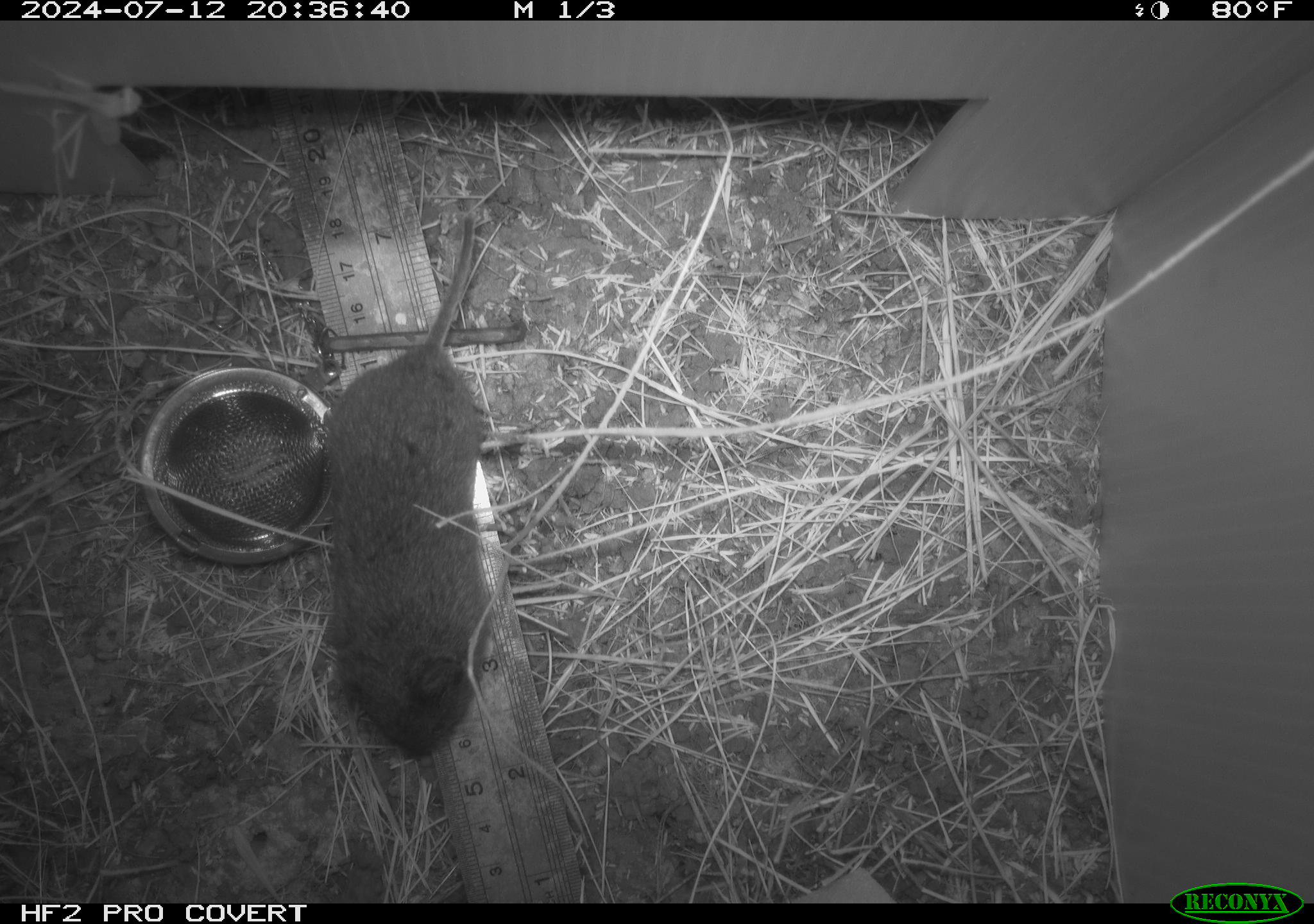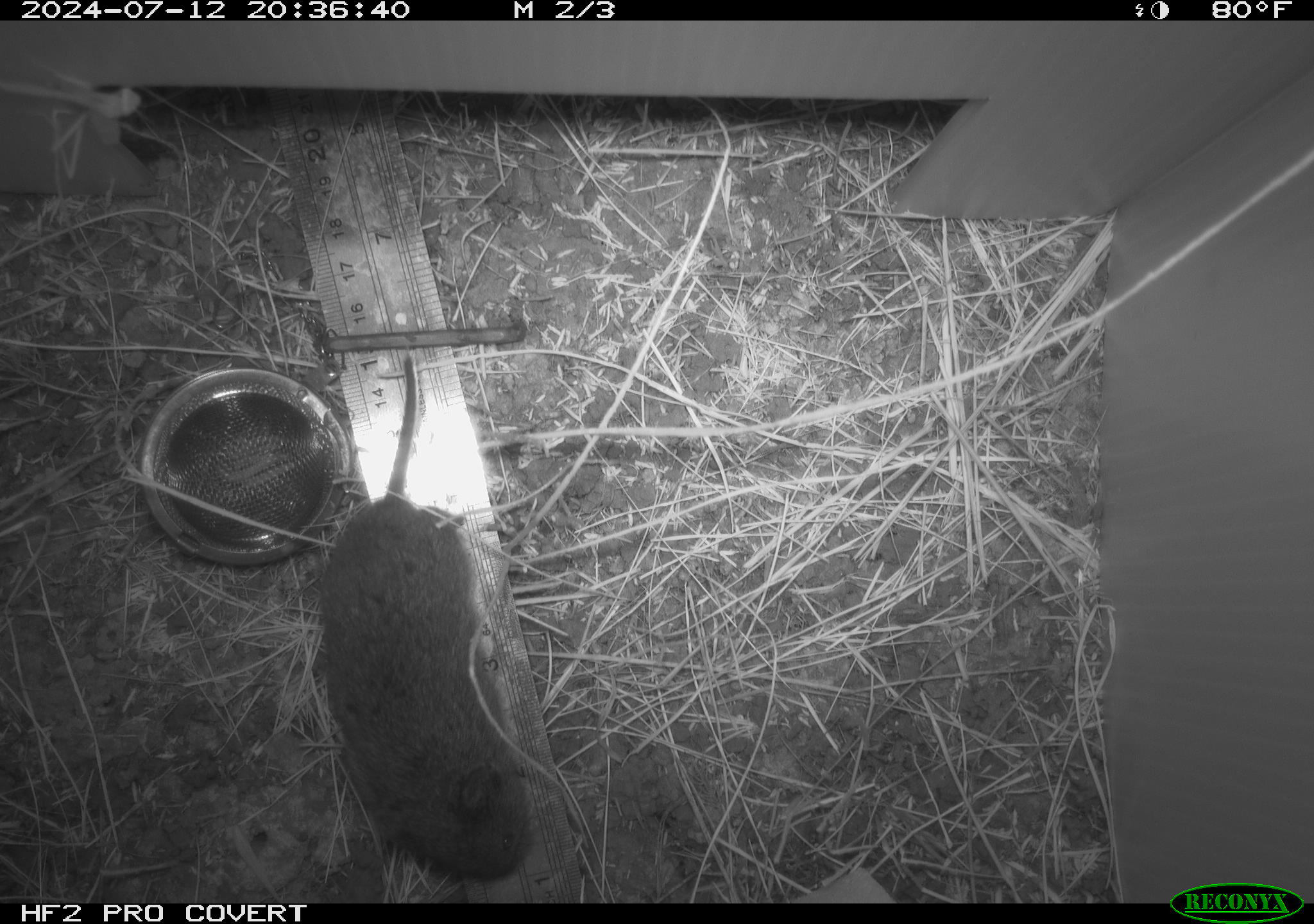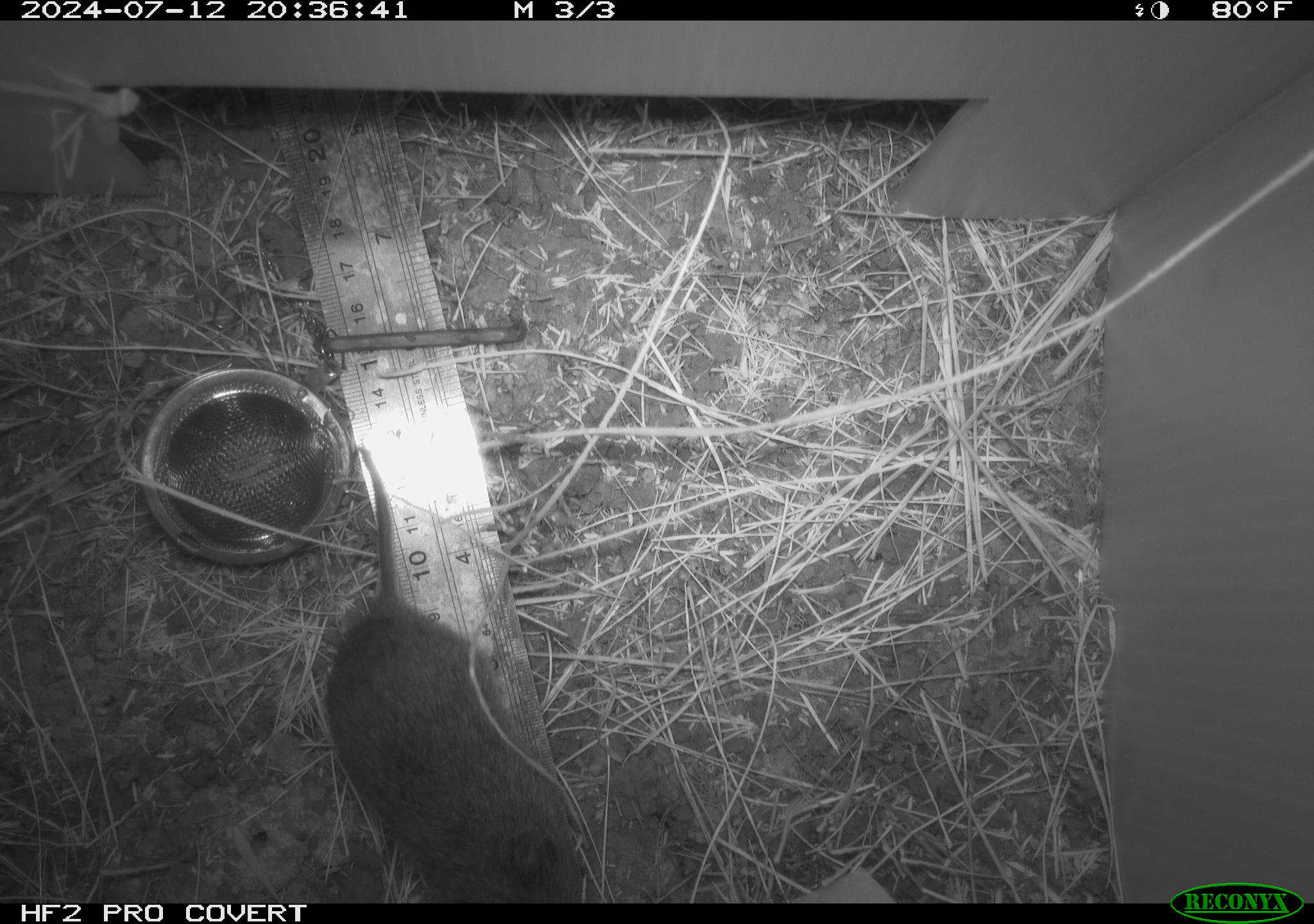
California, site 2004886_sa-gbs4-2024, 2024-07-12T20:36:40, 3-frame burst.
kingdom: Animalia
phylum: Chordata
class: Mammalia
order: Rodentia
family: Cricetidae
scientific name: Arvicolinae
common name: voles, lemmings, and muskrats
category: arvicolinae subfamily